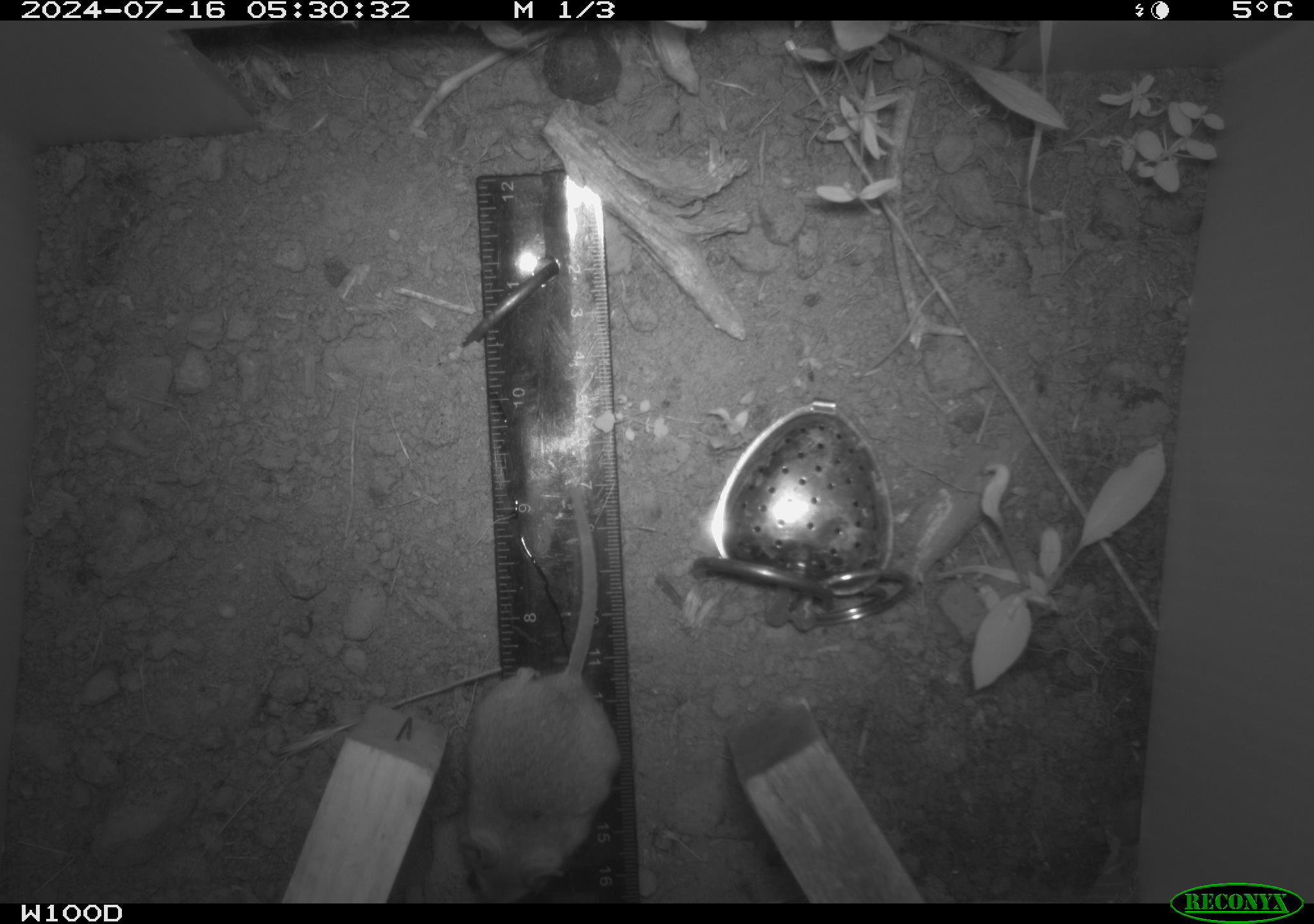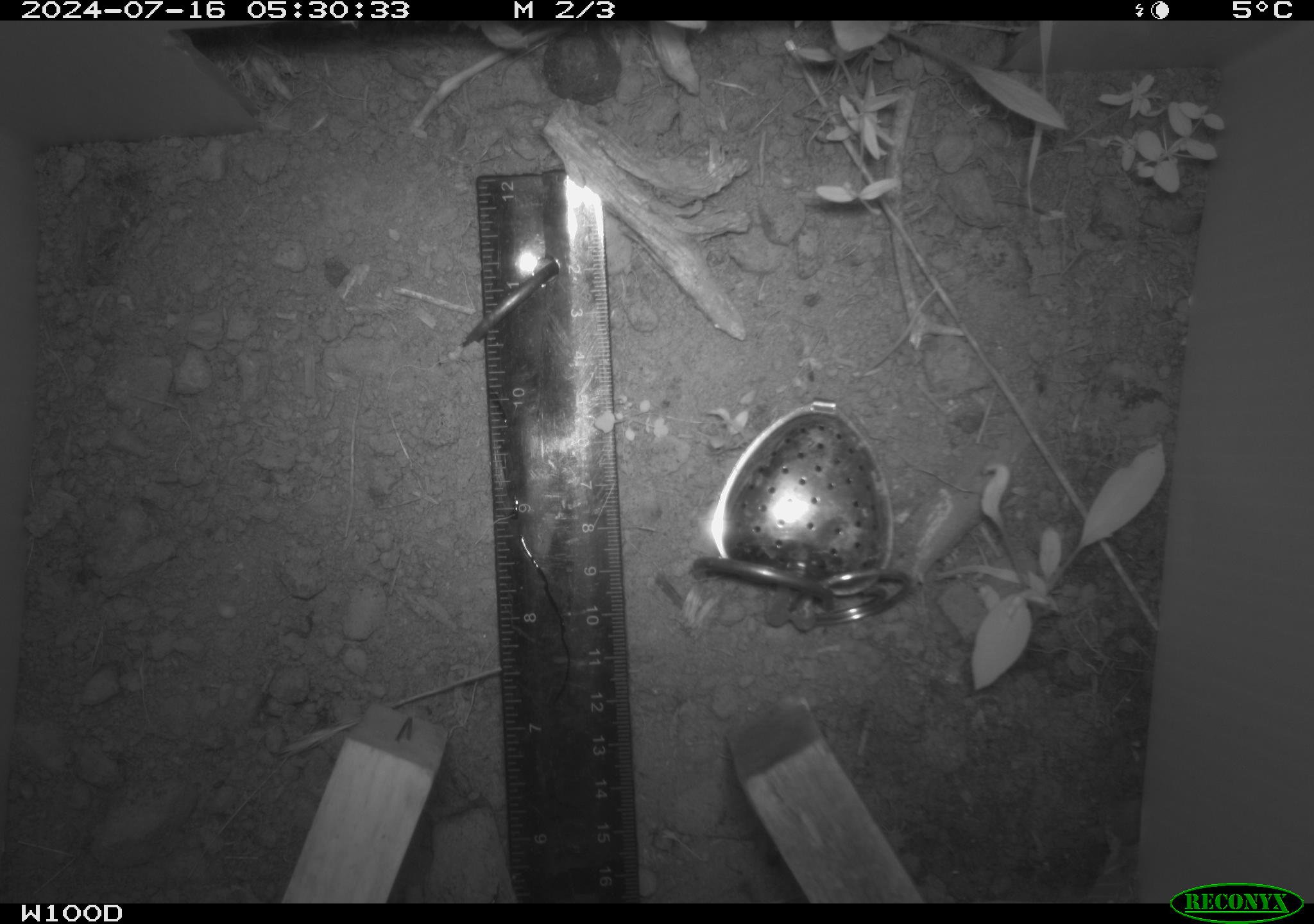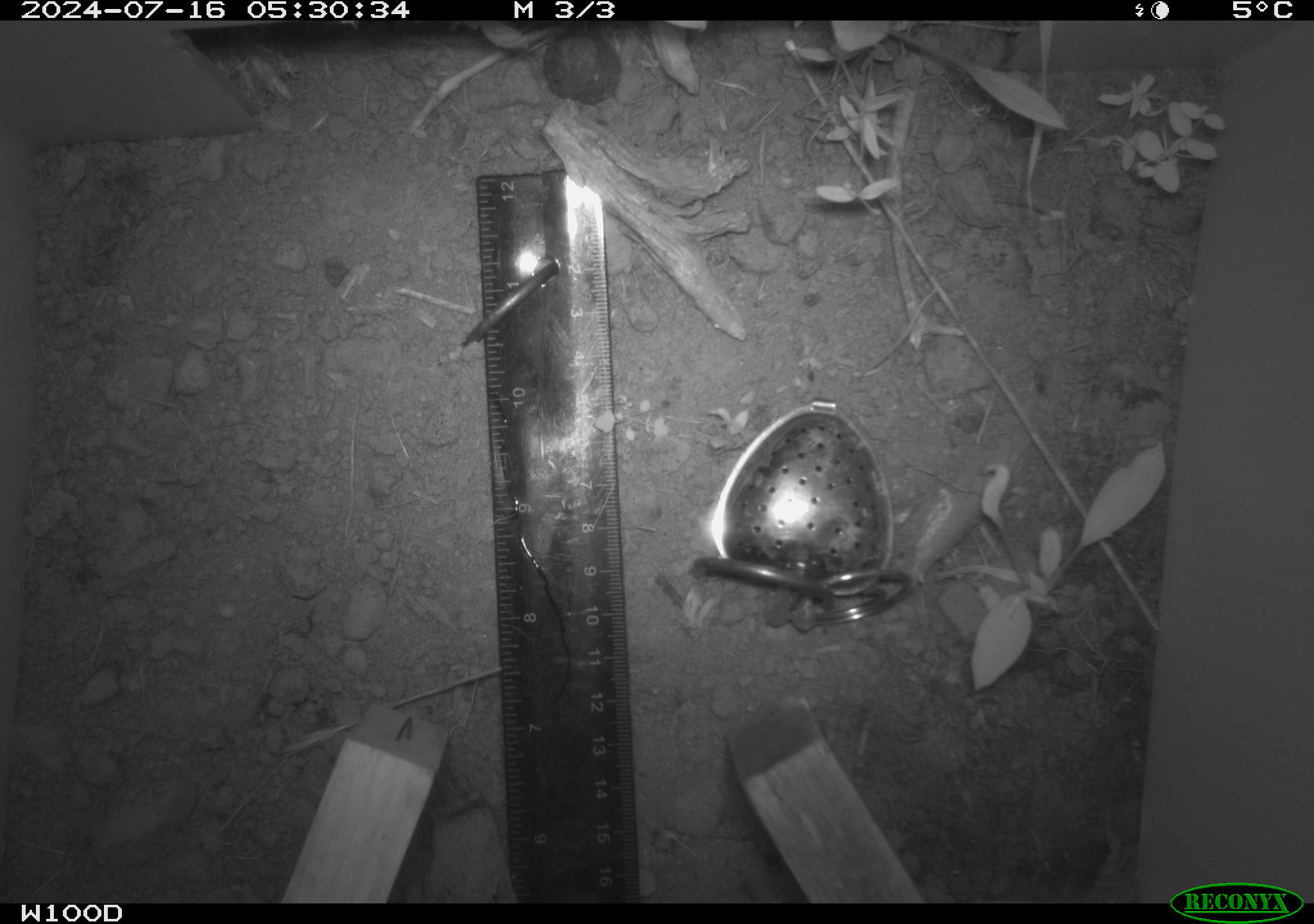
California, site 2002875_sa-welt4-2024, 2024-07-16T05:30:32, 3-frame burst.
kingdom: Animalia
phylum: Chordata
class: Mammalia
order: Rodentia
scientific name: Rodentia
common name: mouse species